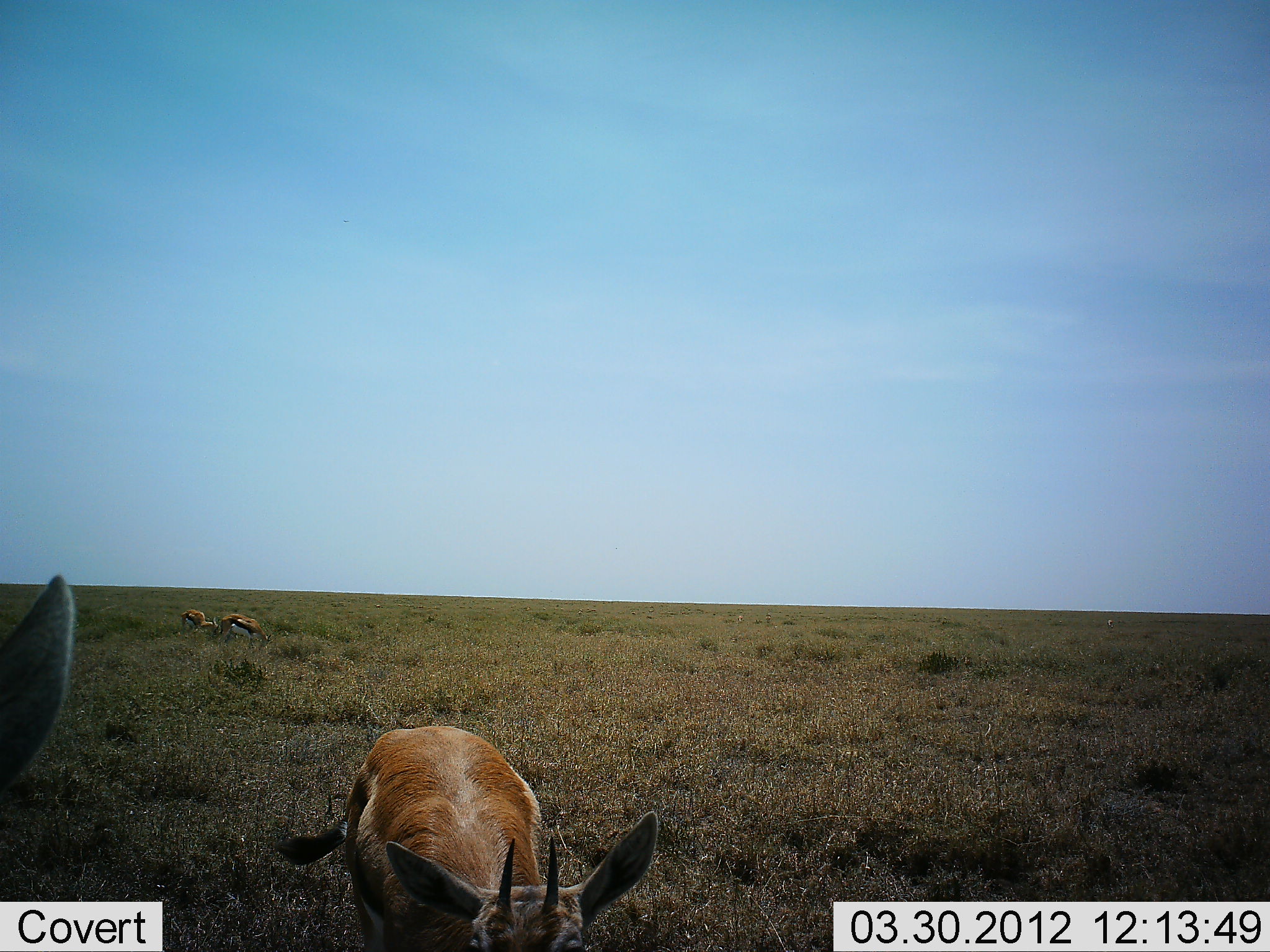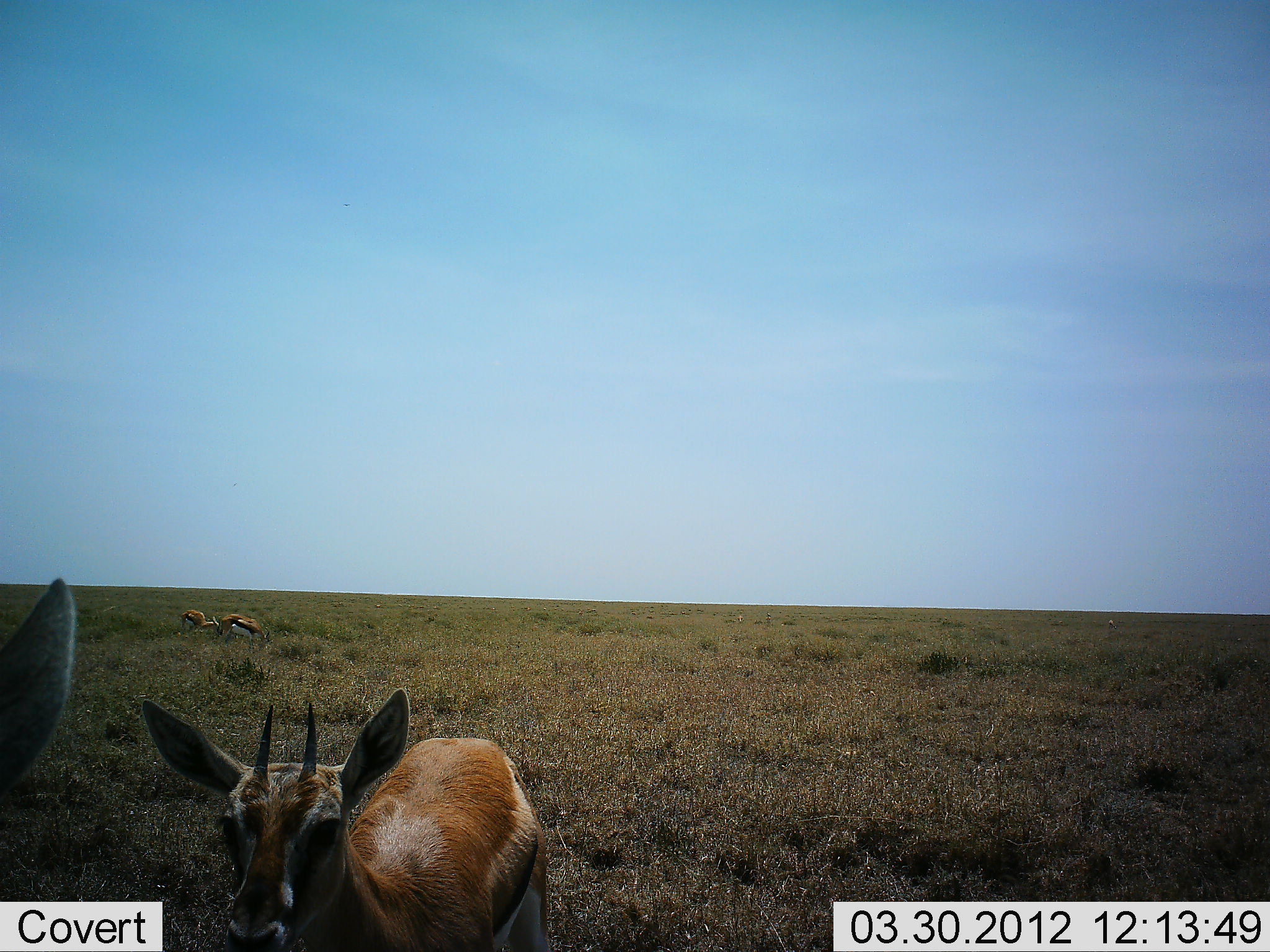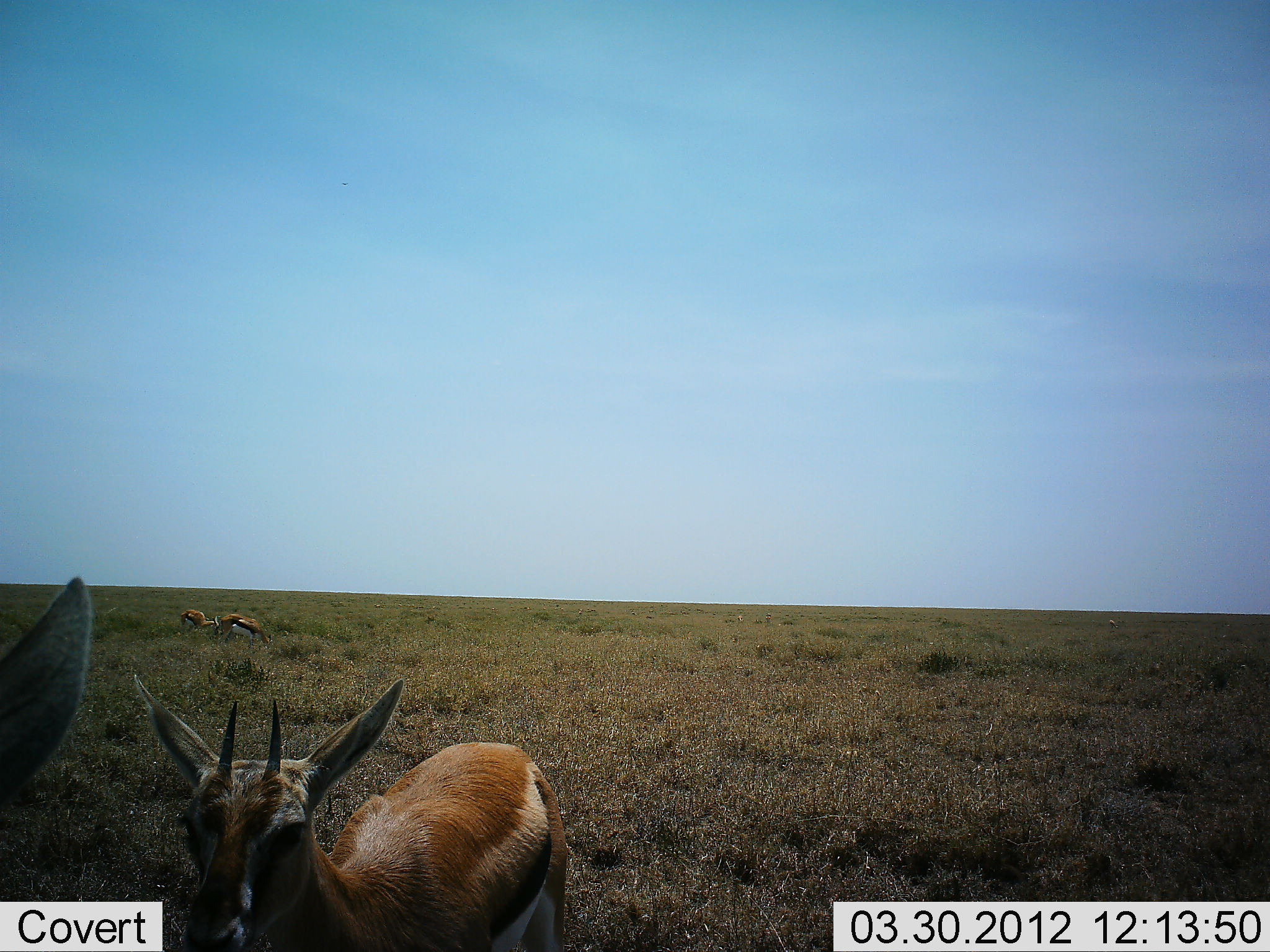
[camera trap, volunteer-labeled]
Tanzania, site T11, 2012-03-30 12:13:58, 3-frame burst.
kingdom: Animalia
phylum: Chordata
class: Mammalia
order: Artiodactyla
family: Bovidae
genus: Eudorcas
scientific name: Eudorcas thomsonii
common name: thomson's gazelle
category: gazellethomsons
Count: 4.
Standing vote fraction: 83%.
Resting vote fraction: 0%.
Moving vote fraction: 33%.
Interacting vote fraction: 8%.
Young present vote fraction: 33%.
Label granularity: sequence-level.